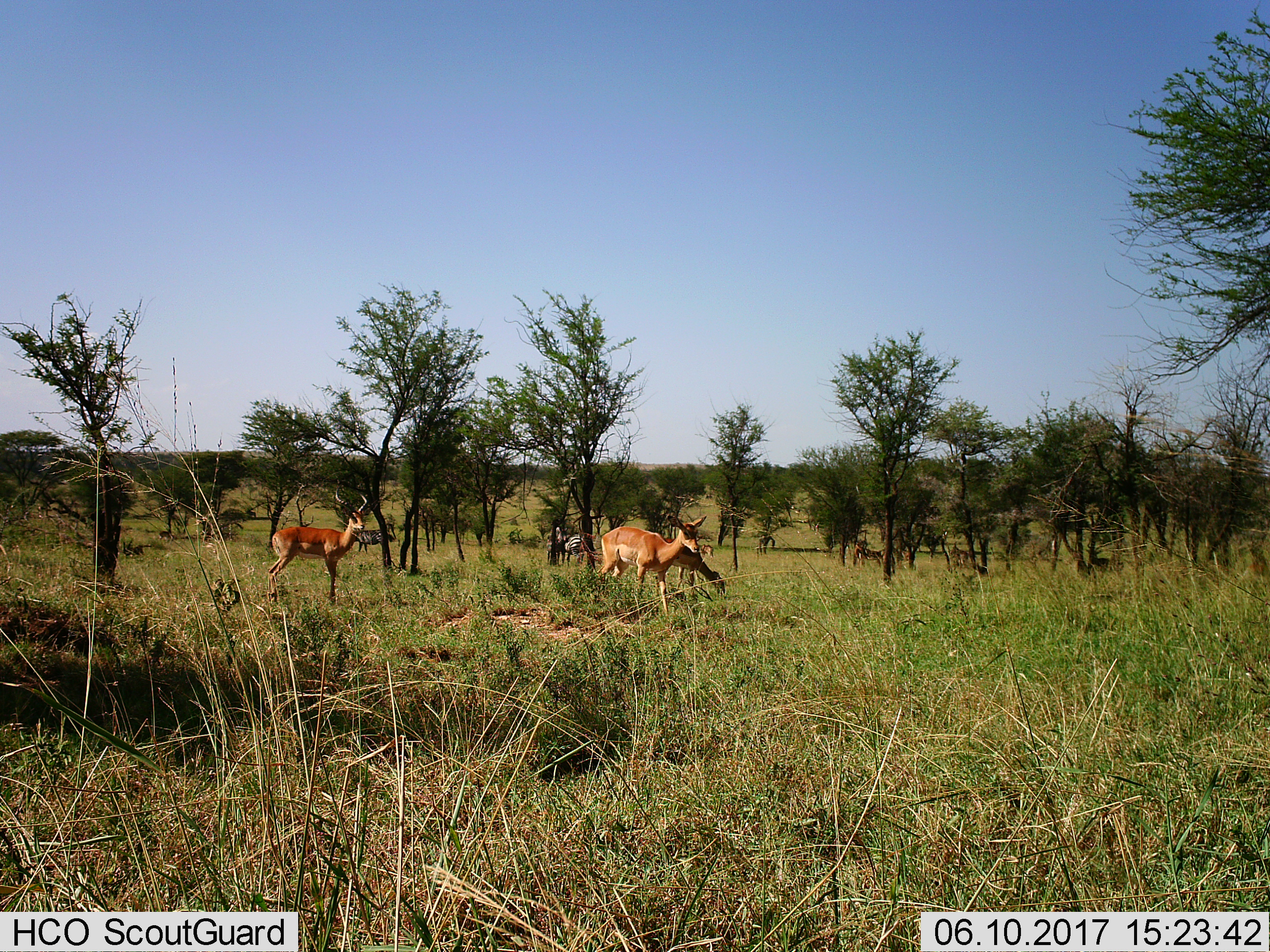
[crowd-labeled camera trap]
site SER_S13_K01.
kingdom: Animalia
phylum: Chordata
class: Mammalia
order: Artiodactyla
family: Bovidae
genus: Aepyceros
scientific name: Aepyceros melampus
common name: impala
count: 5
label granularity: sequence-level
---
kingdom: Animalia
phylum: Chordata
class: Mammalia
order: Perissodactyla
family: Equidae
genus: Equus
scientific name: Equus quagga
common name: plains zebra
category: zebraplains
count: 3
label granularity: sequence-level